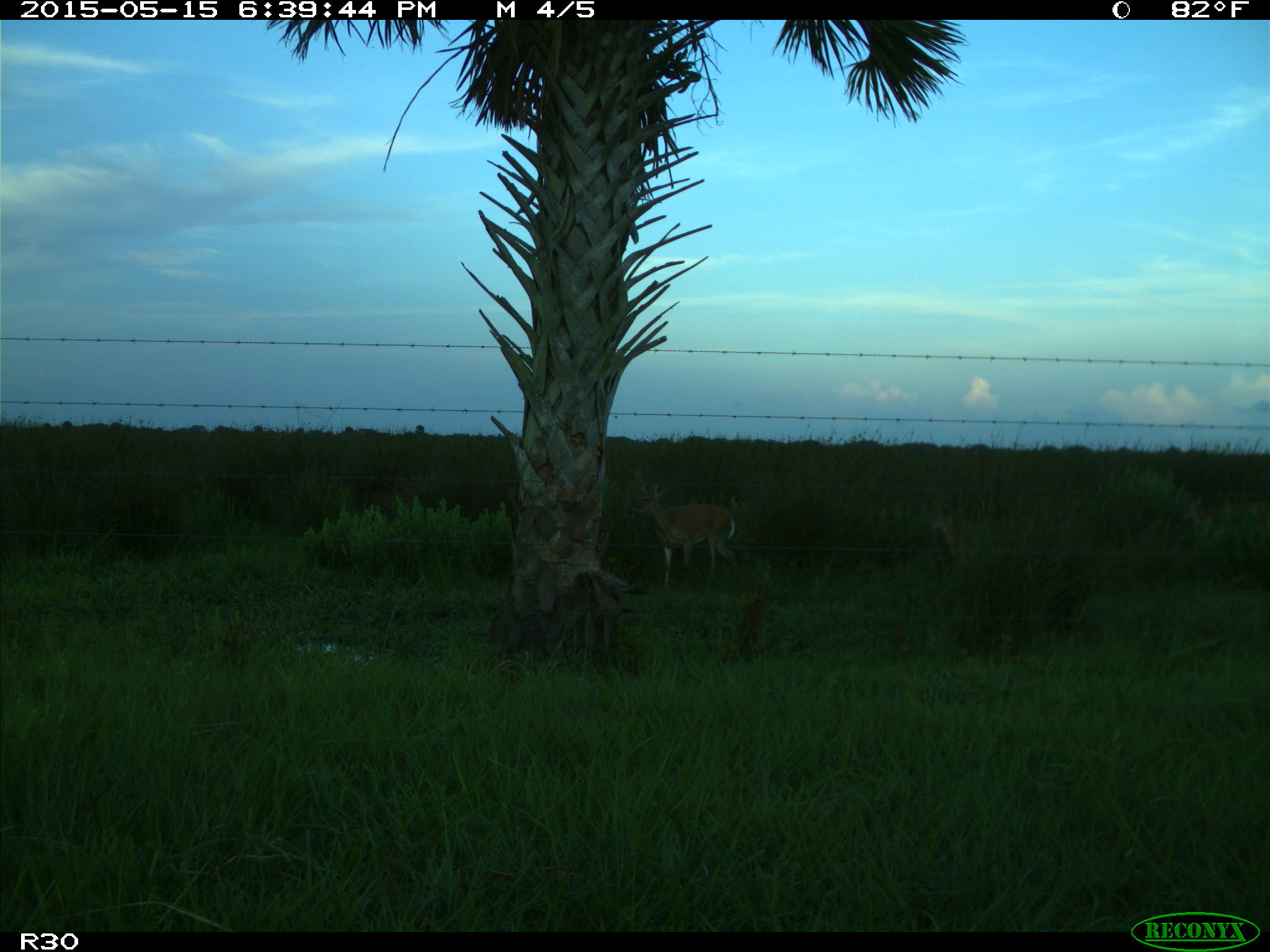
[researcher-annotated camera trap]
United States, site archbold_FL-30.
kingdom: Animalia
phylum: Chordata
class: Mammalia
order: Artiodactyla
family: Cervidae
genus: Odocoileus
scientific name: Odocoileus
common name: deer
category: unidentified deer